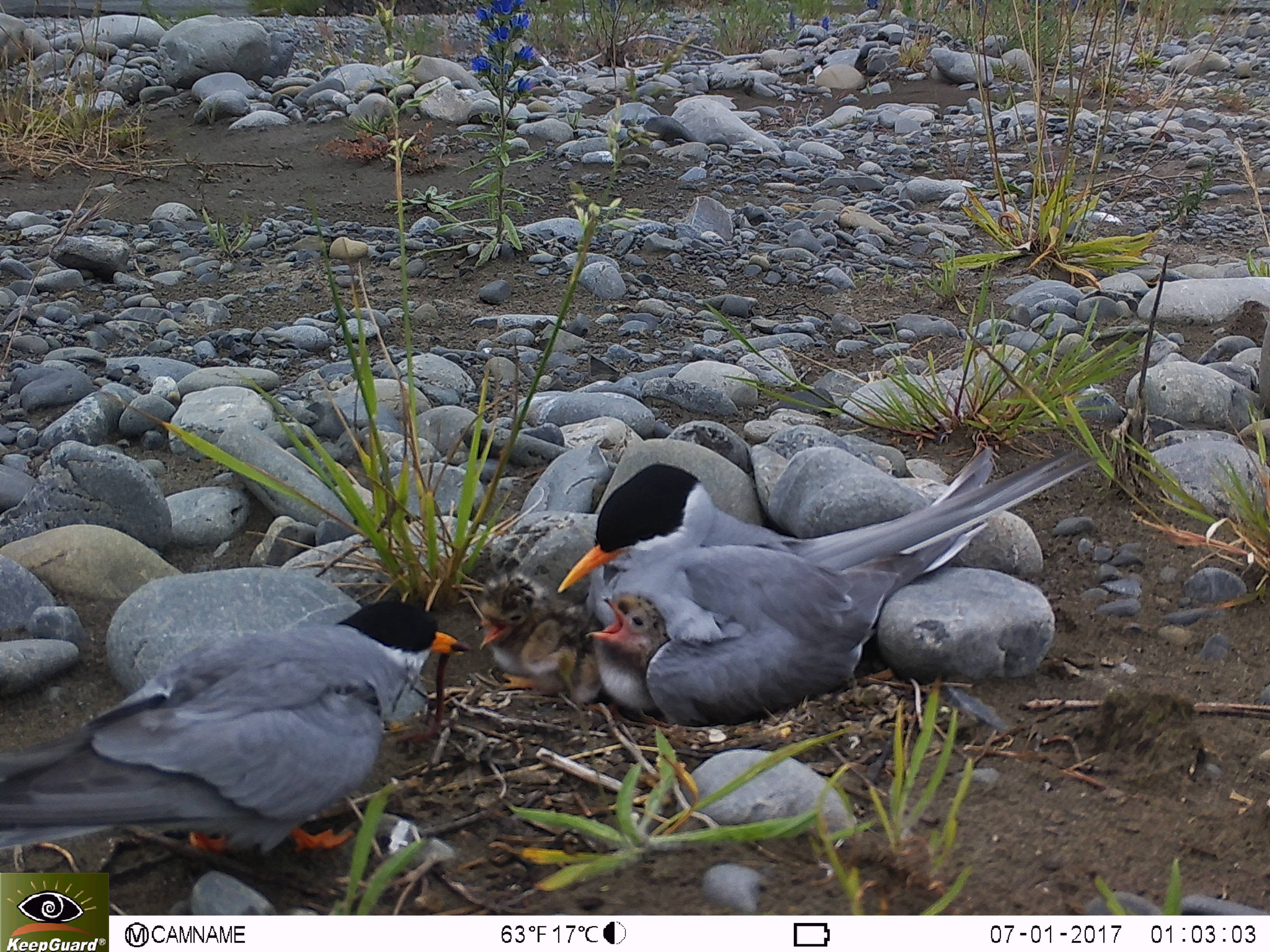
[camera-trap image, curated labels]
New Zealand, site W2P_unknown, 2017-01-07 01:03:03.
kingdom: Animalia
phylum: Chordata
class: Aves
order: Charadriiformes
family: Laridae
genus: Chlidonias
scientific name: Chlidonias albostriatus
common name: black-fronted tern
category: black fronted tern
Black fronted tern (black-fronted tern) (Chlidonias albostriatus).